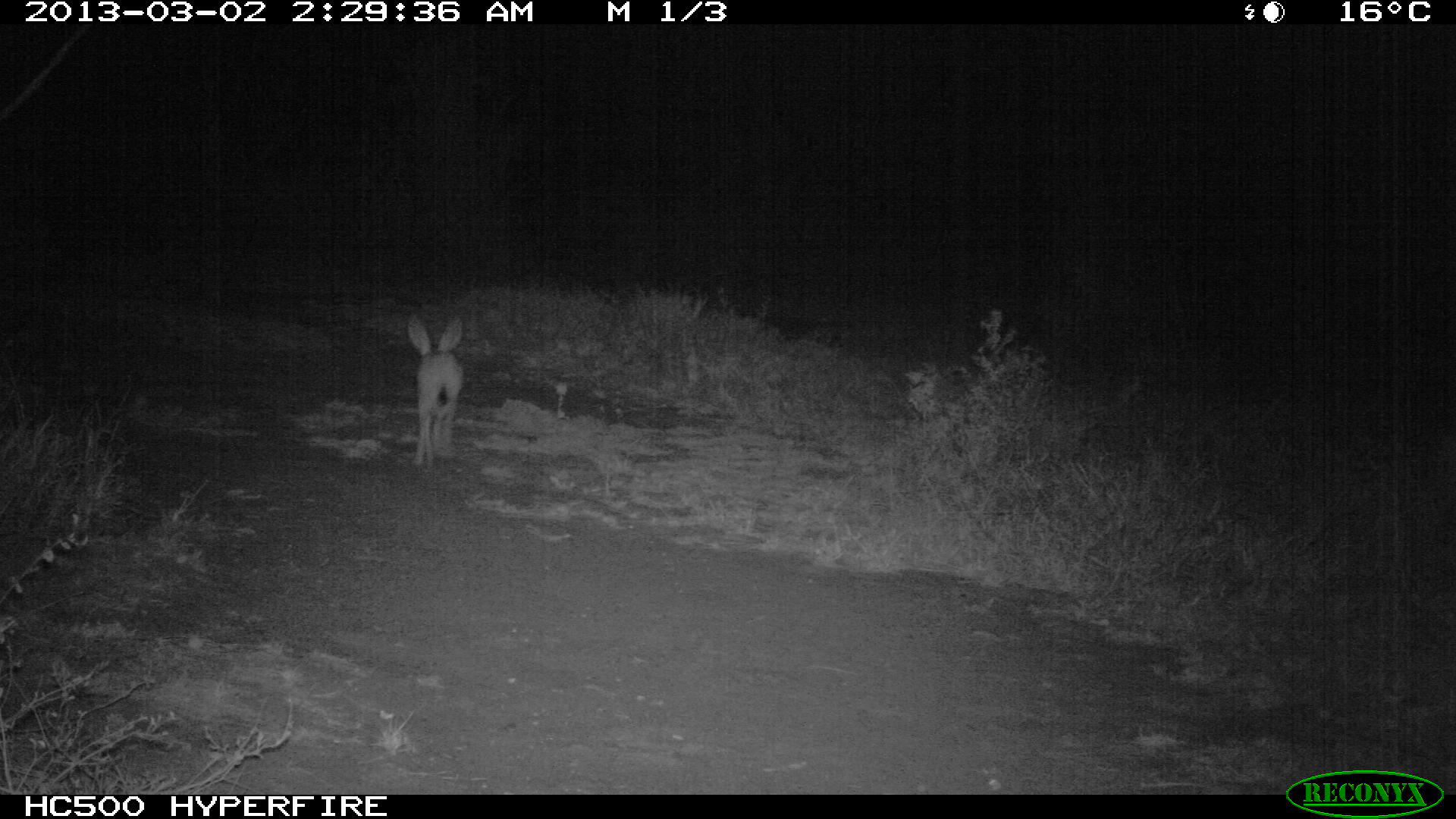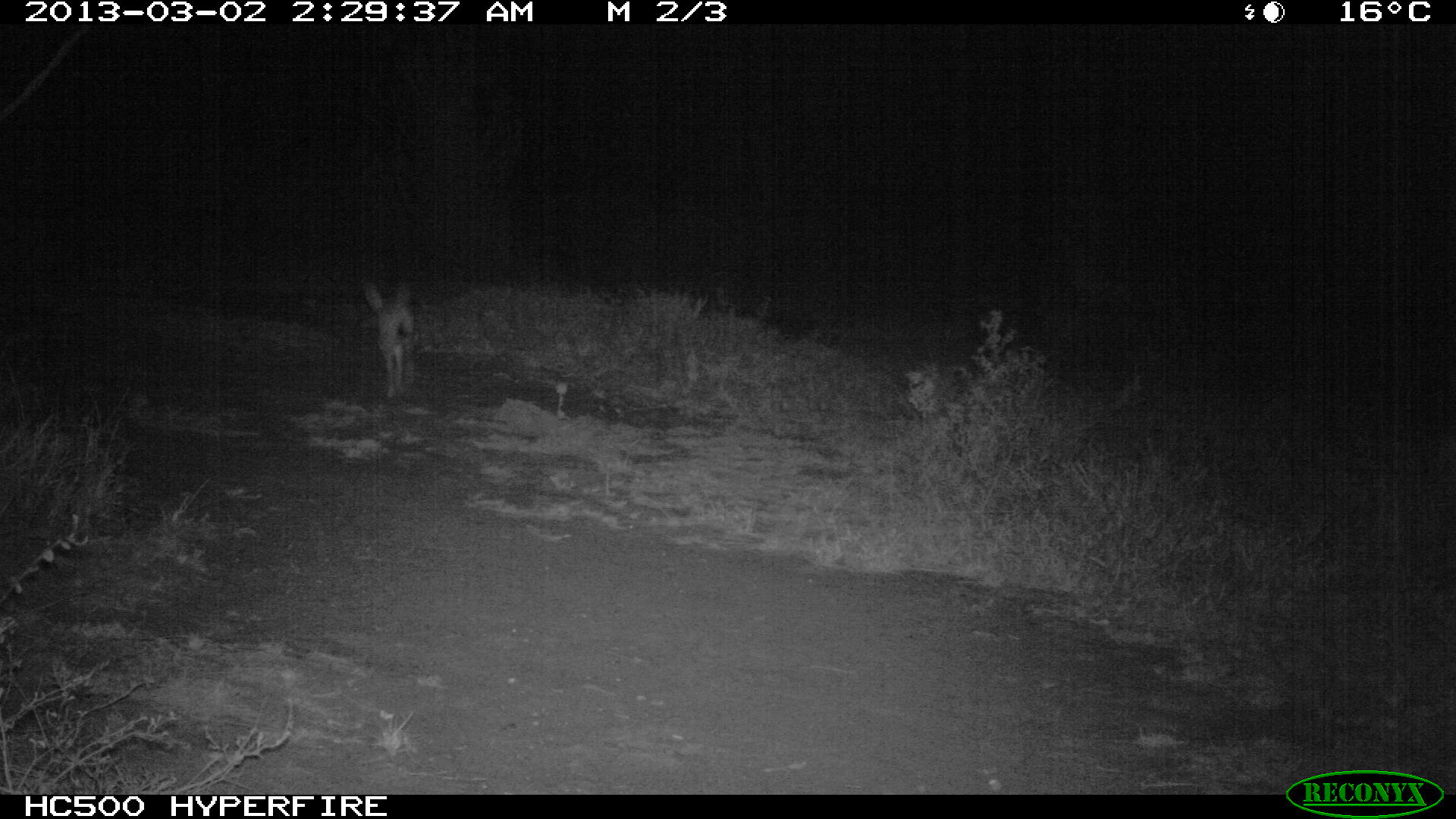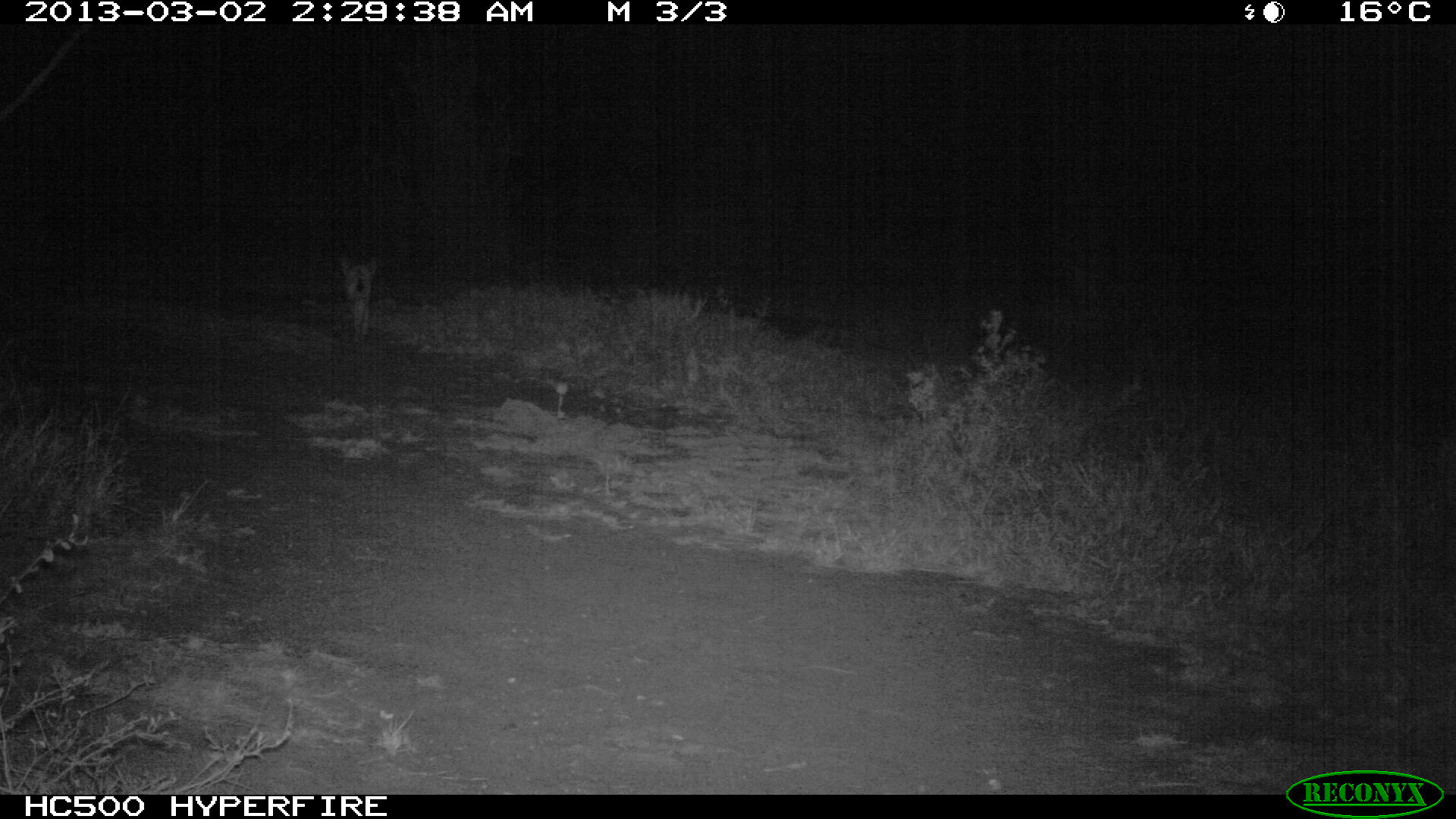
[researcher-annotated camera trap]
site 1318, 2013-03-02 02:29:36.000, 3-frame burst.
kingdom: Animalia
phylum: Chordata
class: Mammalia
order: Lagomorpha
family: Leporidae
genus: Lepus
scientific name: Lepus saxatilis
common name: scrub hare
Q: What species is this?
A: Lepus saxatilis (scrub hare).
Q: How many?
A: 1.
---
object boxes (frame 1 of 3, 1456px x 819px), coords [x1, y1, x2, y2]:
lepus saxatilis: [404, 309, 466, 469]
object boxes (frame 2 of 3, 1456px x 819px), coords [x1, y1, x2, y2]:
lepus saxatilis: [360, 274, 418, 398]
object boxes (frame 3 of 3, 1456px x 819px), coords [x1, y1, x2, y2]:
lepus saxatilis: [339, 255, 378, 347]